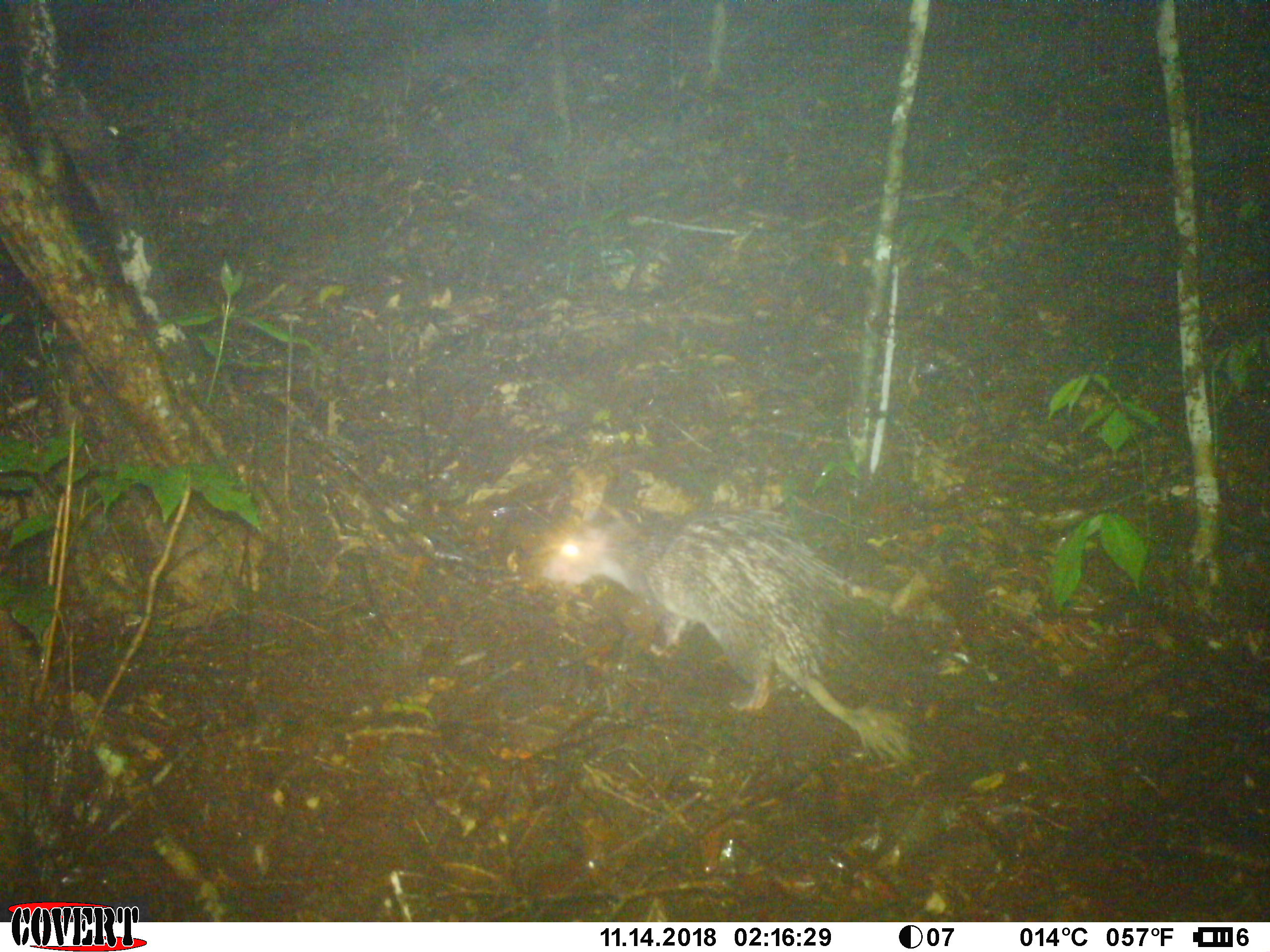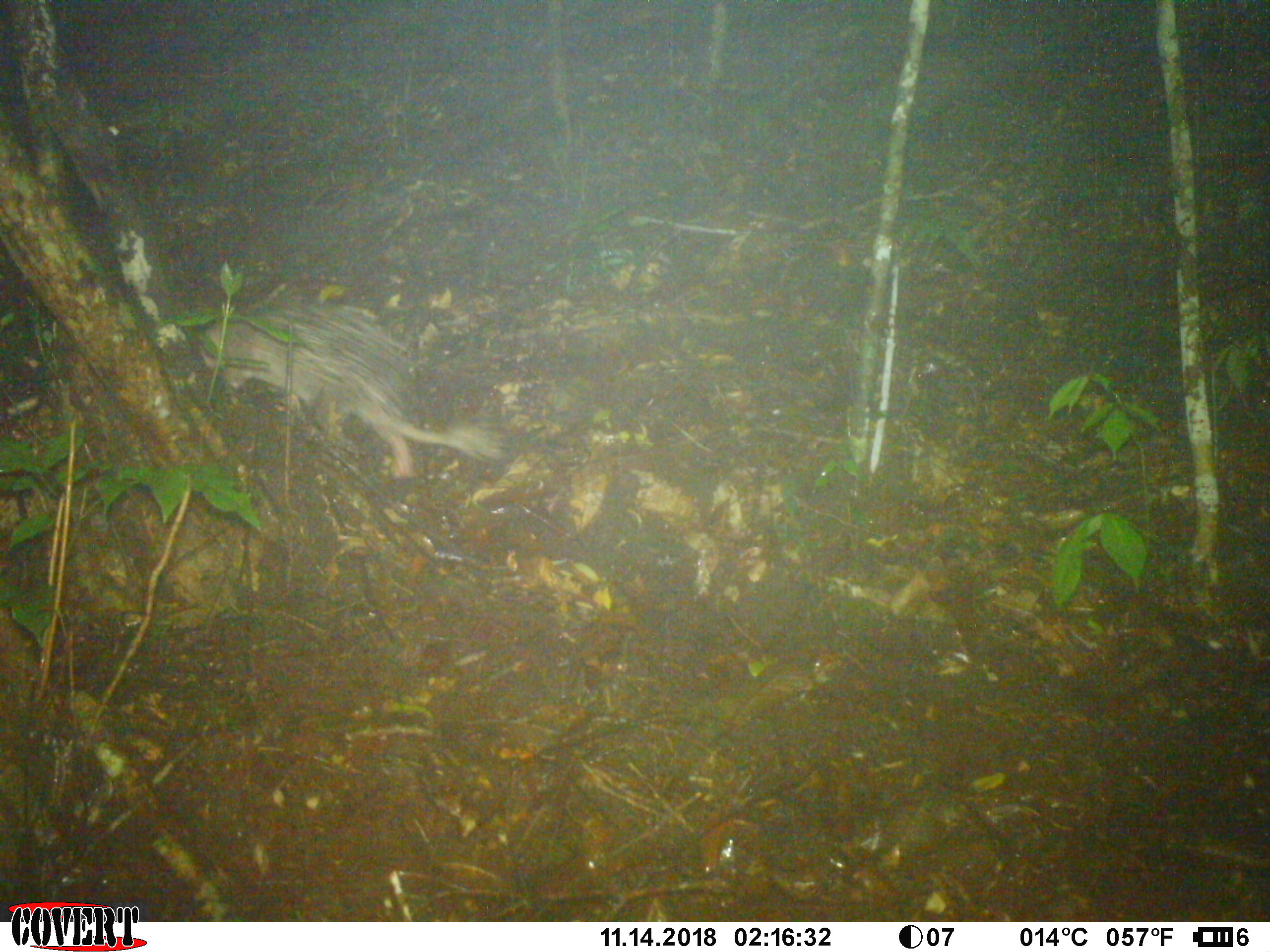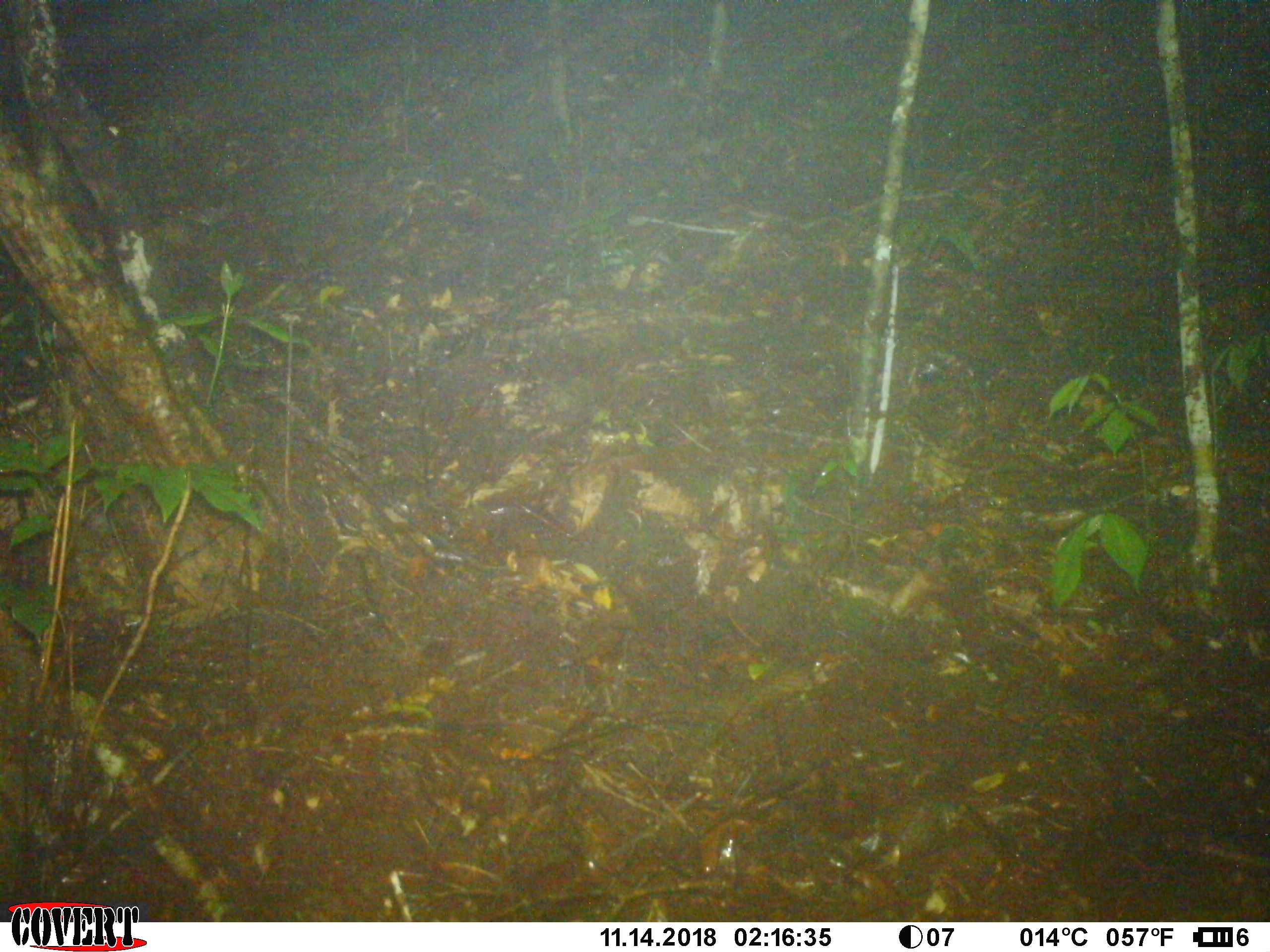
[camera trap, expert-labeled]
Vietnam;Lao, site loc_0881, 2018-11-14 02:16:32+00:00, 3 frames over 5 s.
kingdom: Animalia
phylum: Chordata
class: Mammalia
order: Rodentia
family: Hystricidae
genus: Atherurus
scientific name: Atherurus macrourus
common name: asiatic brush-tailed porcupine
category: asiatic brush tailed porcupine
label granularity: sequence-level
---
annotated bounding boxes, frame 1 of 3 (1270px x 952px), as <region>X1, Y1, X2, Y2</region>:
asiatic brush tailed porcupine: <region>544, 508, 911, 760</region>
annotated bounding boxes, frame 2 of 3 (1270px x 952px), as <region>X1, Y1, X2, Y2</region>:
asiatic brush tailed porcupine: <region>198, 304, 504, 479</region>